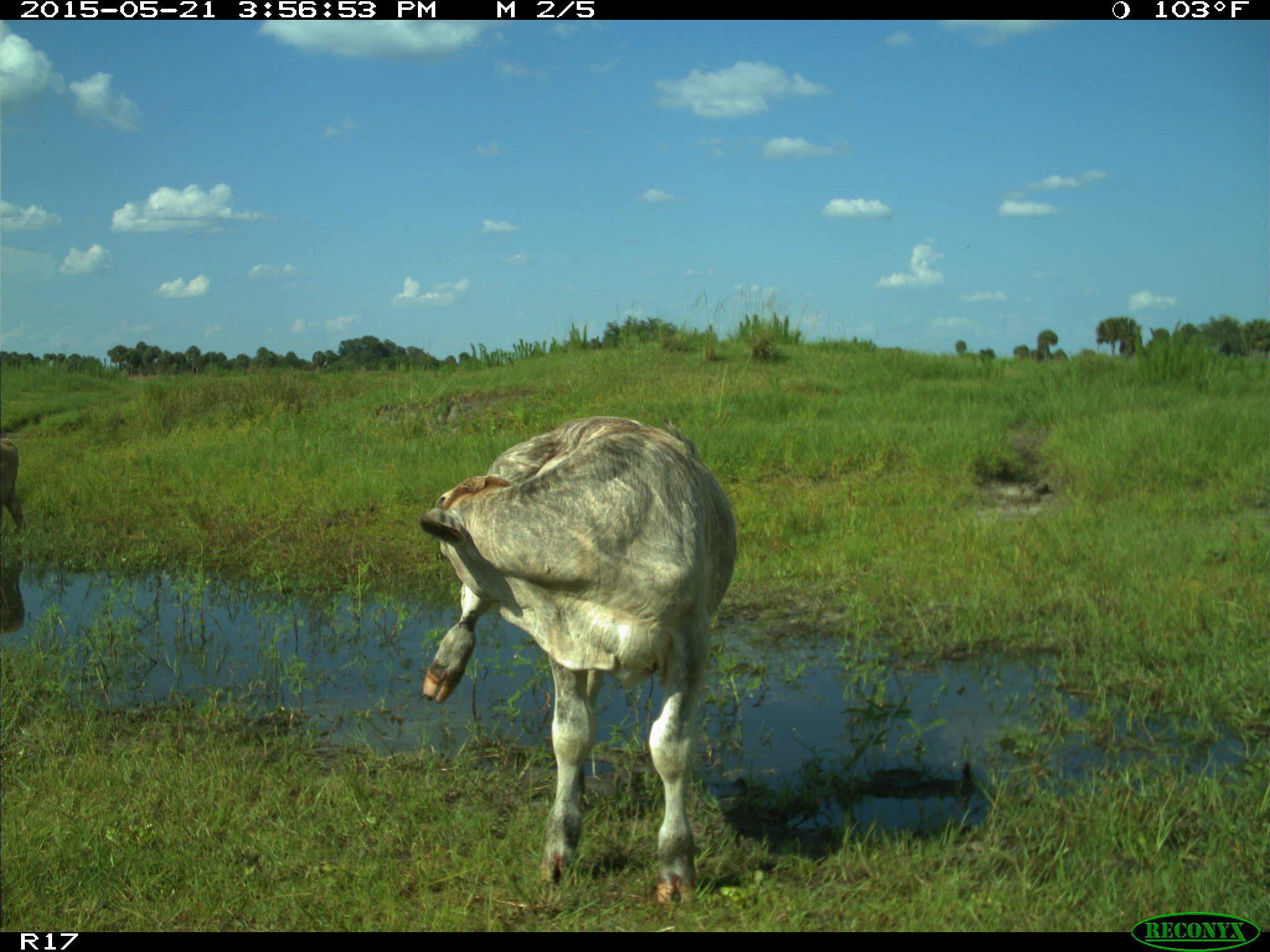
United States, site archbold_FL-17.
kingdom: Animalia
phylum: Chordata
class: Mammalia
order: Artiodactyla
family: Bovidae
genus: Bos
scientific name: Bos taurus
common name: domestic cow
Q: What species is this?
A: Bos taurus (domestic cow).